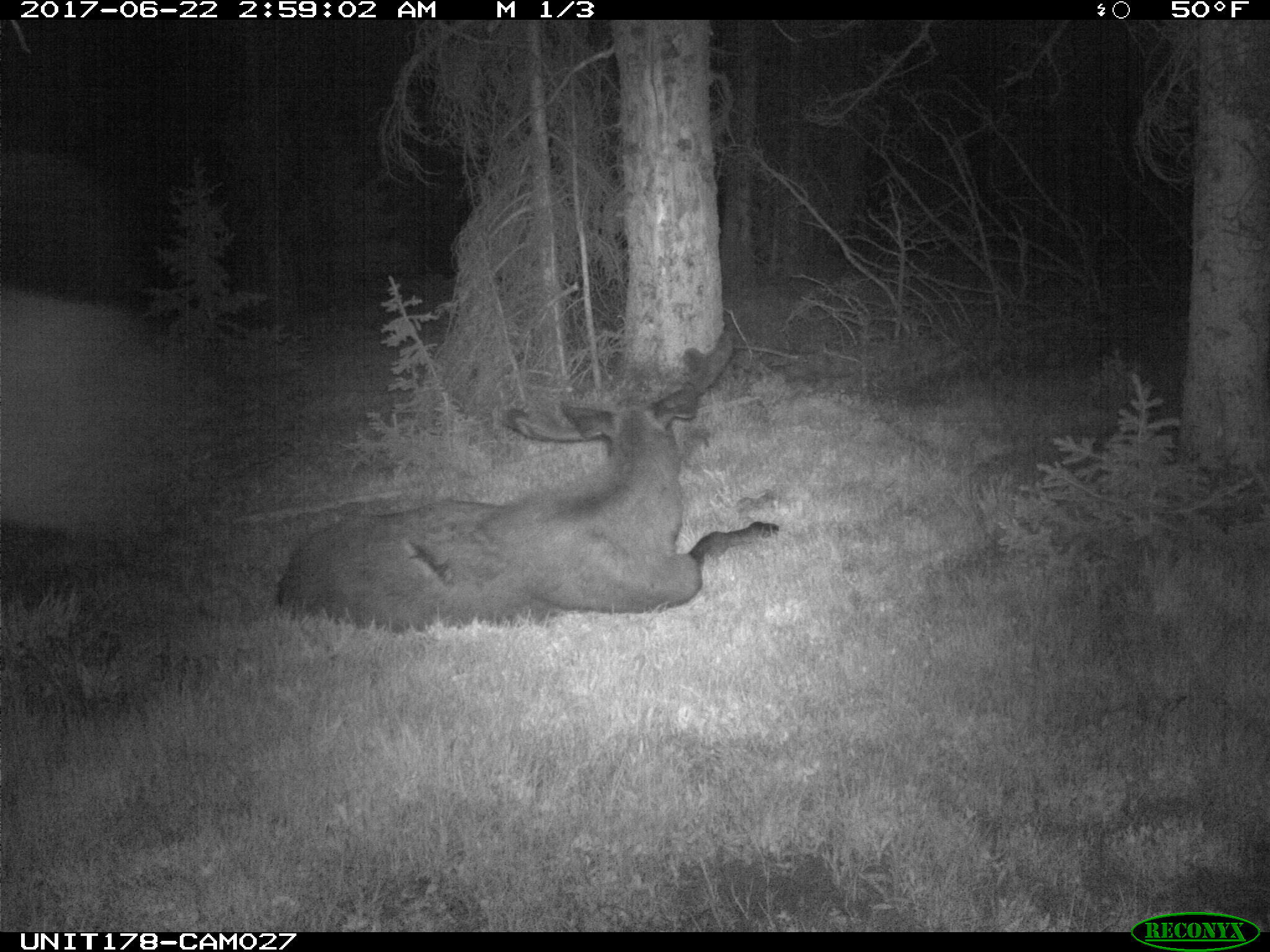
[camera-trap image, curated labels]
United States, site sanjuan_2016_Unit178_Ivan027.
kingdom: Animalia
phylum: Chordata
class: Mammalia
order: Artiodactyla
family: Cervidae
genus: Alces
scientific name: Alces alces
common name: moose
Alces alces (moose).